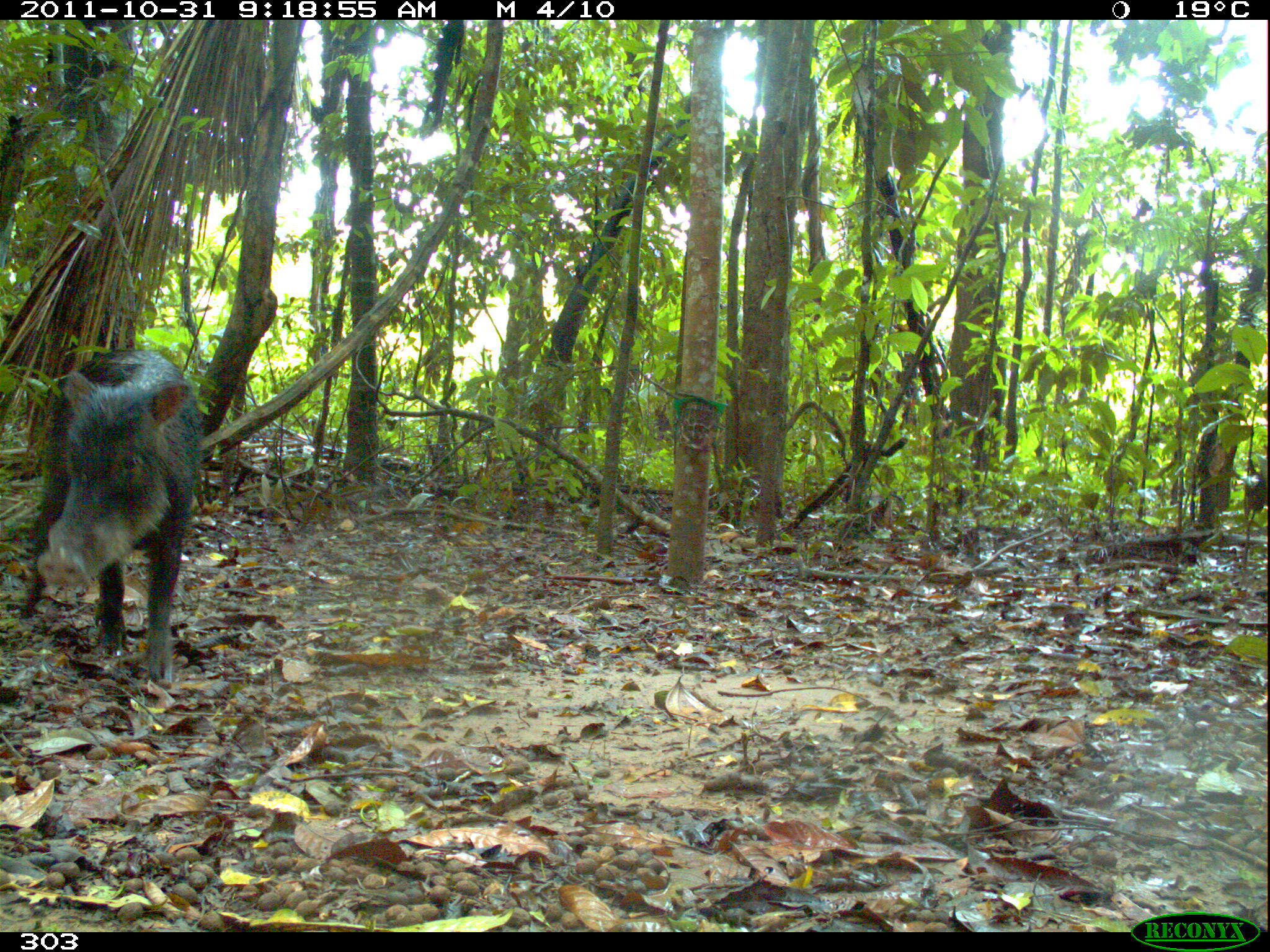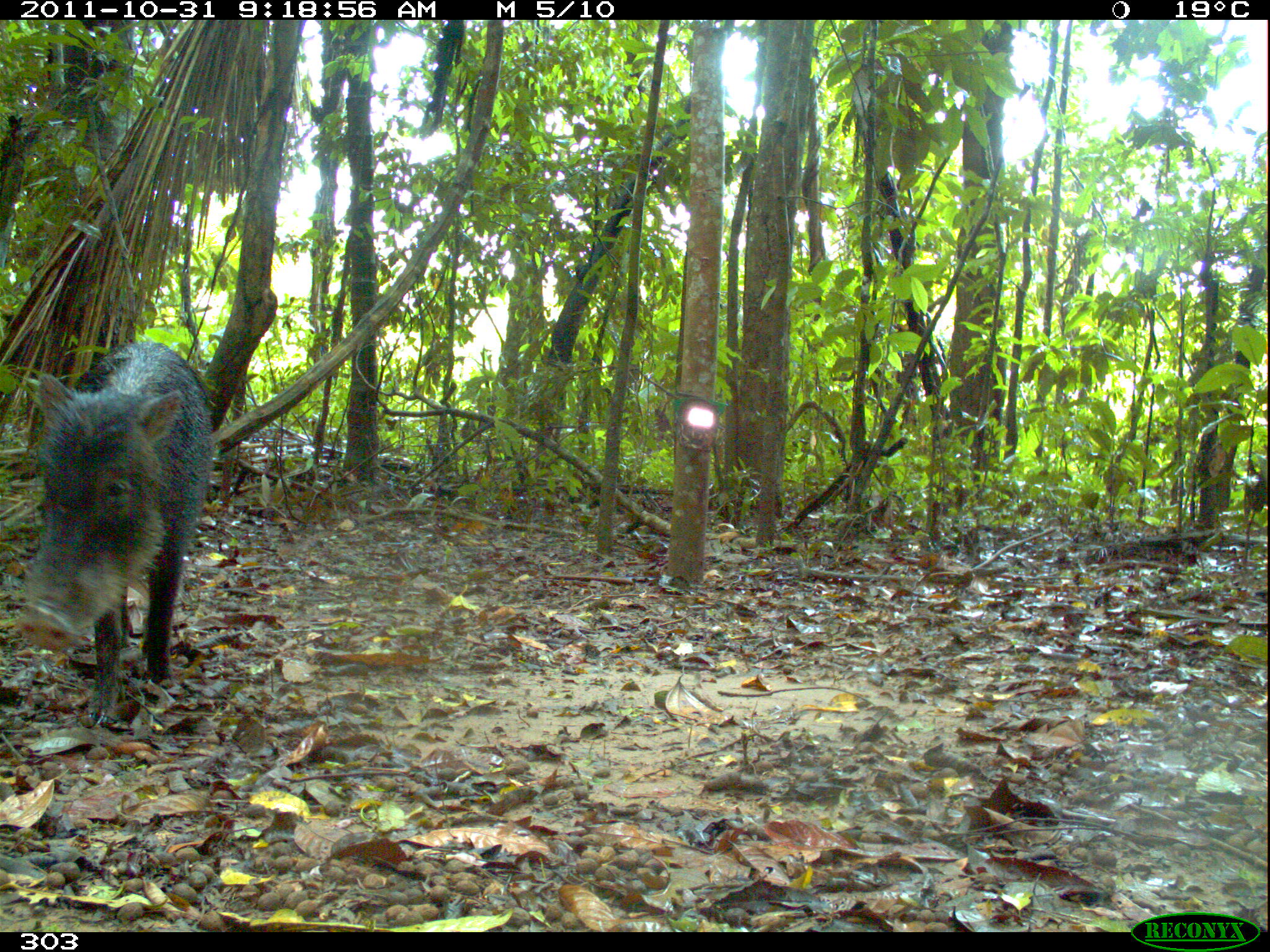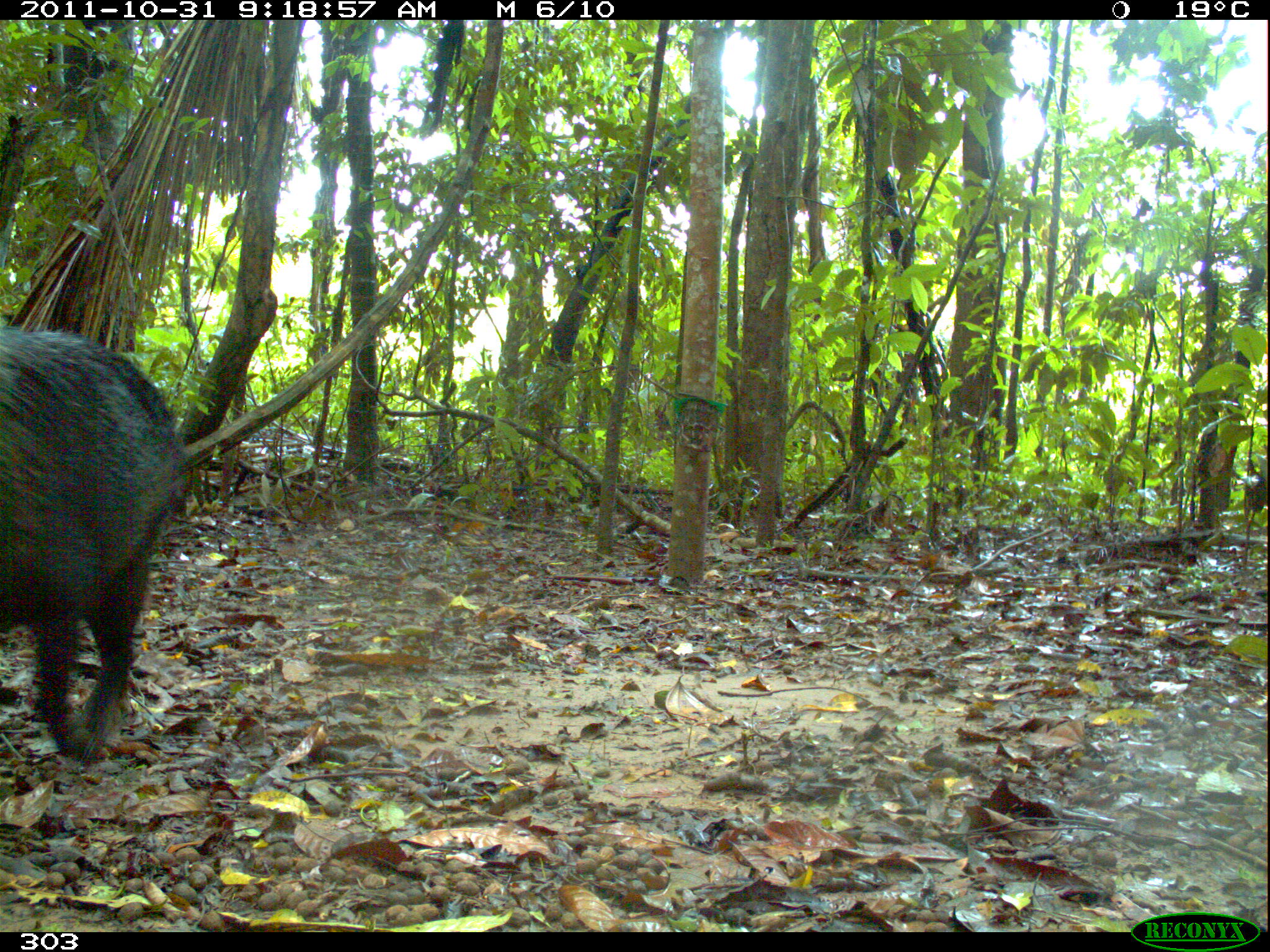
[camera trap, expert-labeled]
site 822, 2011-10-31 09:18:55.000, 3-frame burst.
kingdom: Animalia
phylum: Chordata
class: Mammalia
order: Artiodactyla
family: Tayassuidae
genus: Tayassu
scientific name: Tayassu pecari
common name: white-lipped peccary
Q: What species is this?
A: Tayassu pecari (white-lipped peccary).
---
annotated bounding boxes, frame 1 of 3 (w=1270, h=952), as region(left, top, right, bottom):
tayassu pecari: region(19, 348, 202, 683)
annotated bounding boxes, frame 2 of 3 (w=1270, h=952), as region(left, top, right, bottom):
tayassu pecari: region(12, 339, 213, 725)